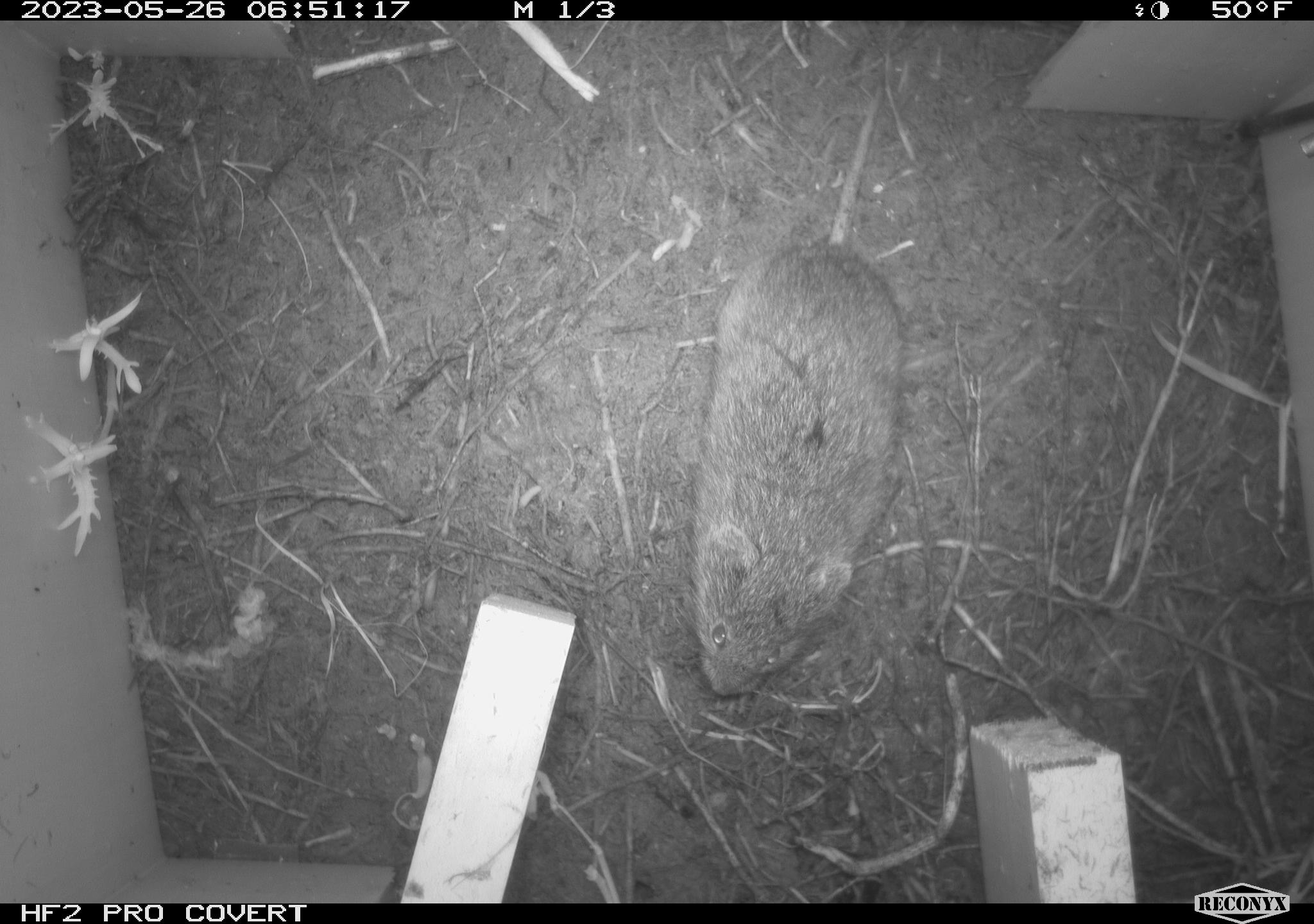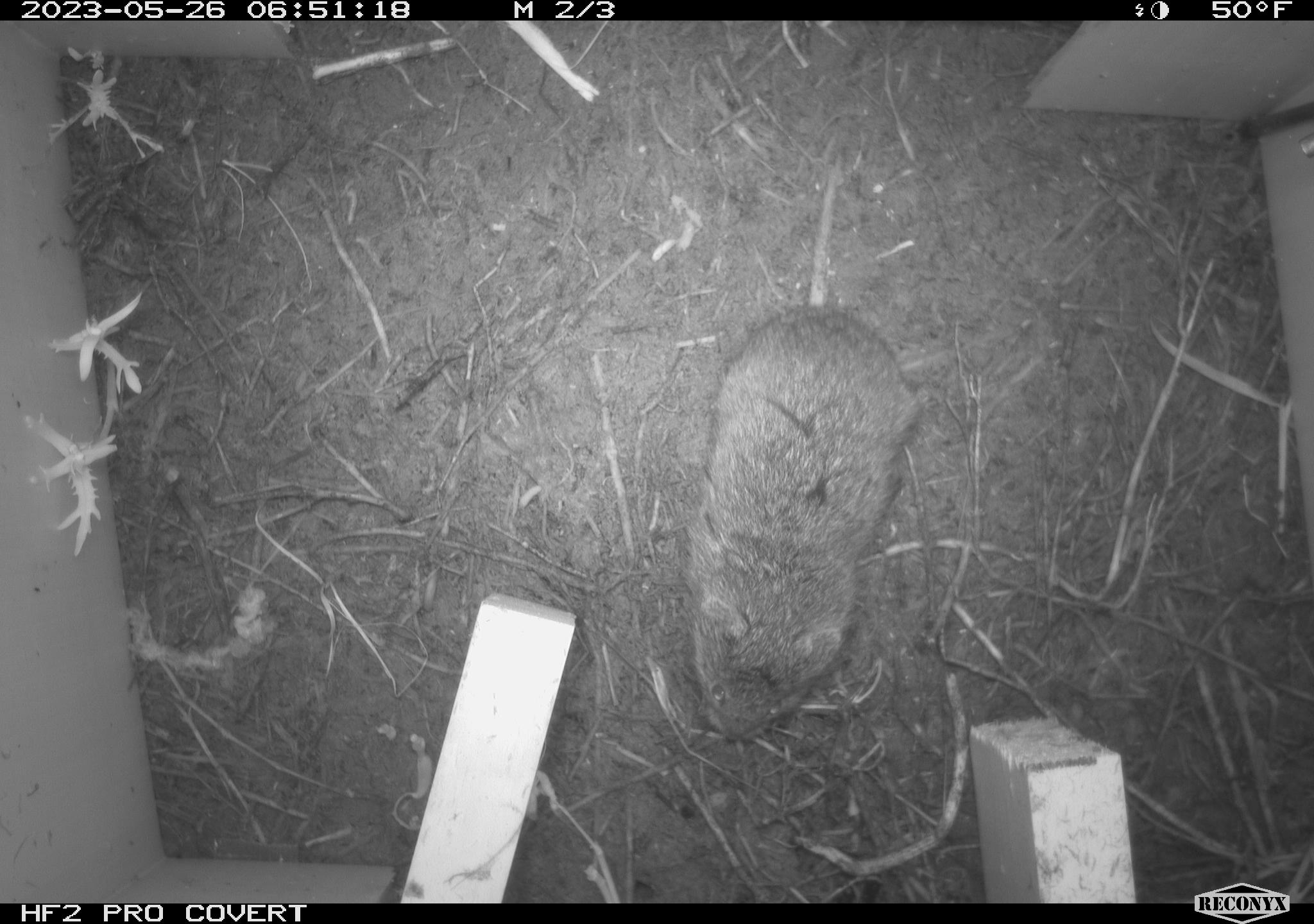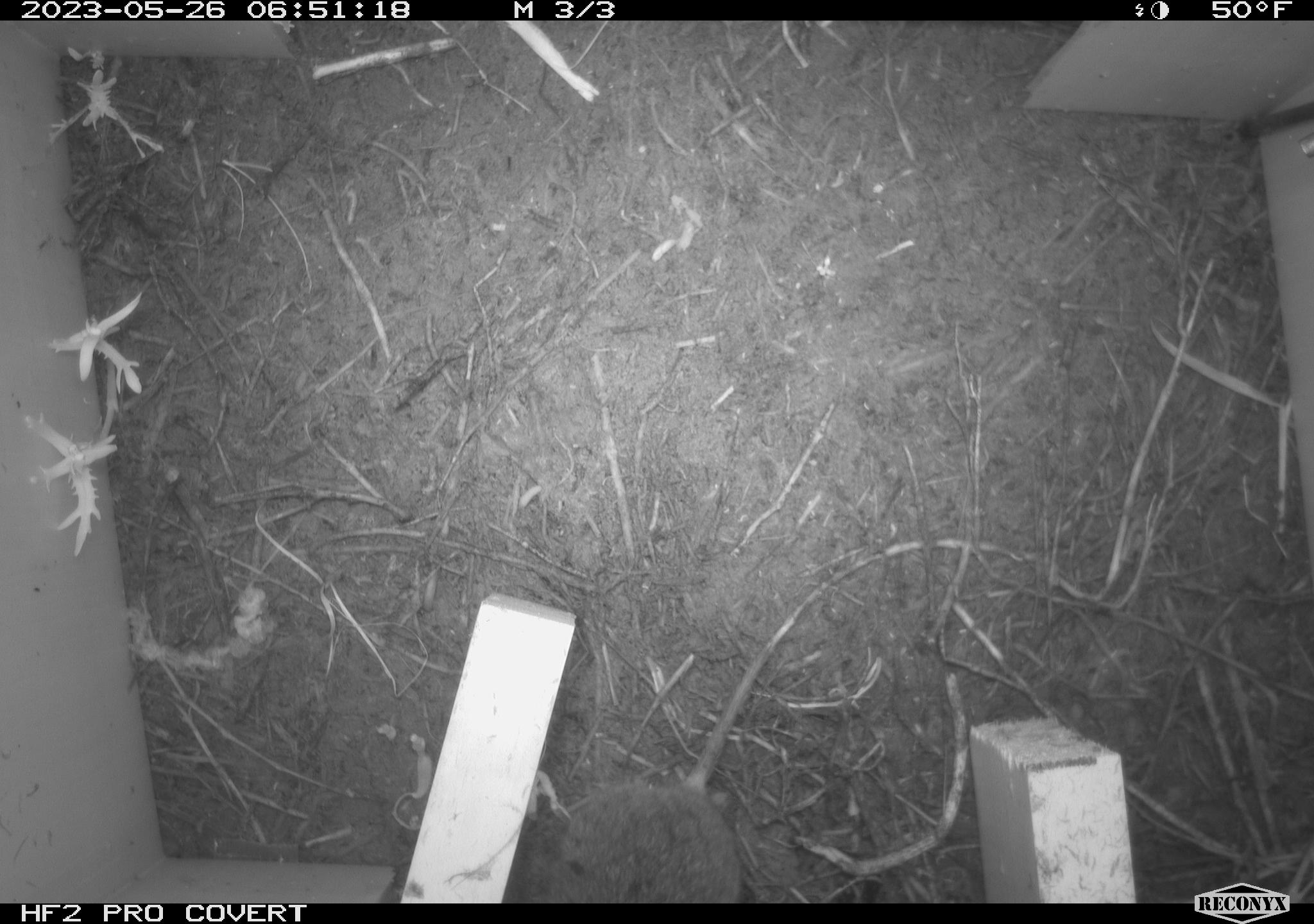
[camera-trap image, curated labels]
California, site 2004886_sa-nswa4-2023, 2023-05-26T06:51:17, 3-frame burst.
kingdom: Animalia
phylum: Chordata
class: Mammalia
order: Rodentia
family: Cricetidae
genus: Microtus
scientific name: Microtus californicus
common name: california vole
California vole (Microtus californicus).